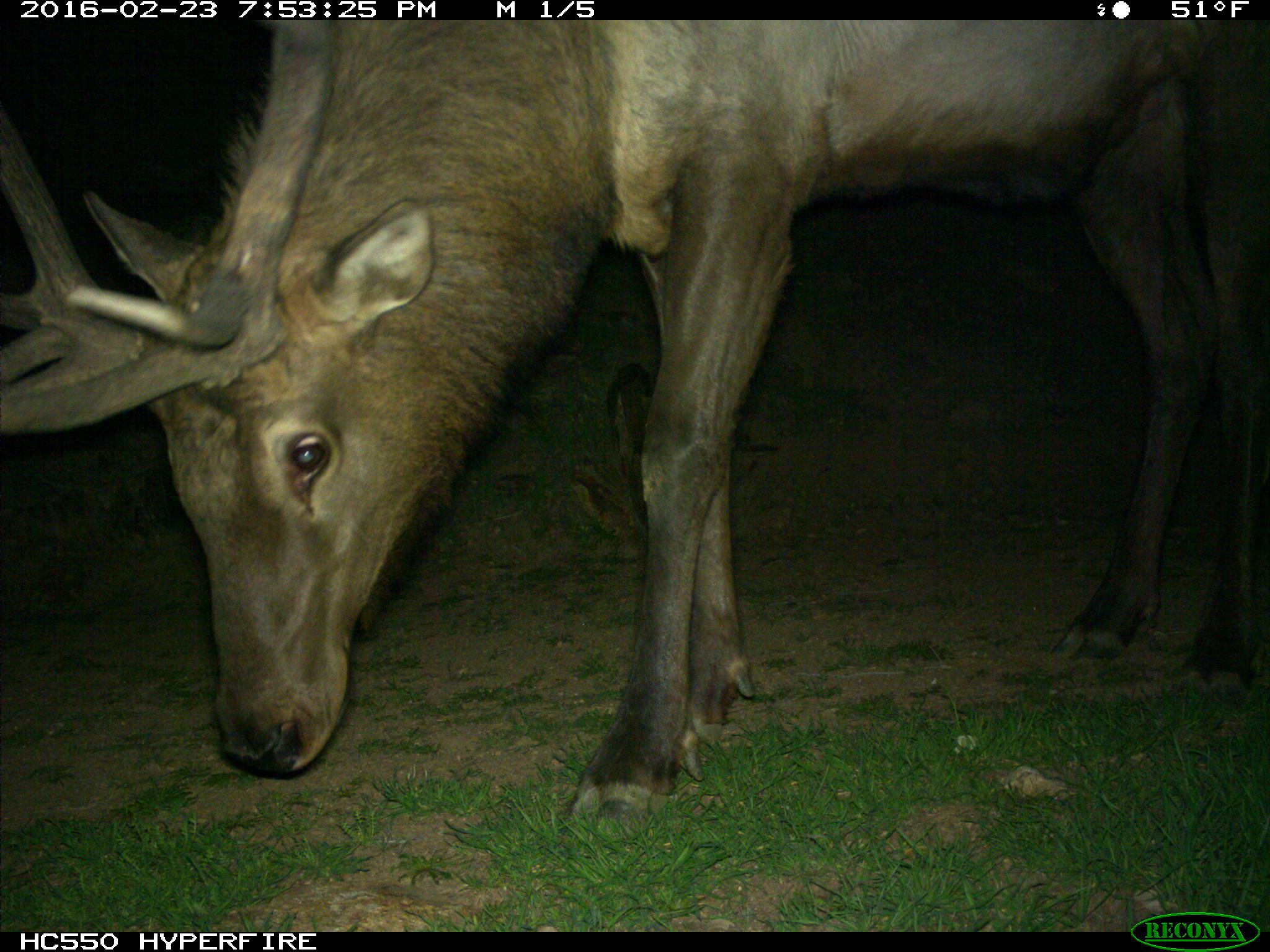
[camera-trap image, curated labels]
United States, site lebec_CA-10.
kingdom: Animalia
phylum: Chordata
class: Mammalia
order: Artiodactyla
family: Cervidae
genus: Cervus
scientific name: Cervus canadensis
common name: elk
Cervus canadensis (elk).